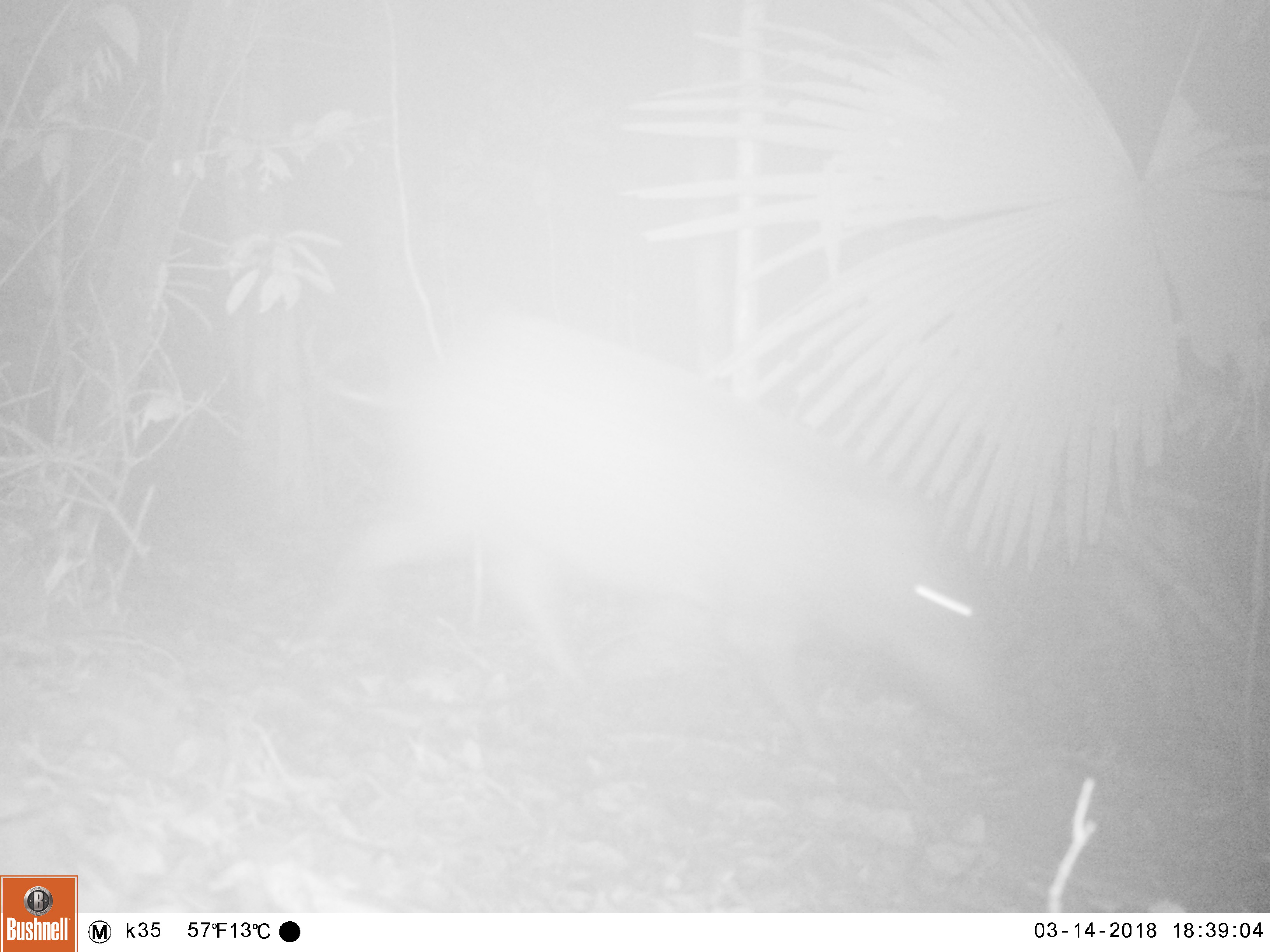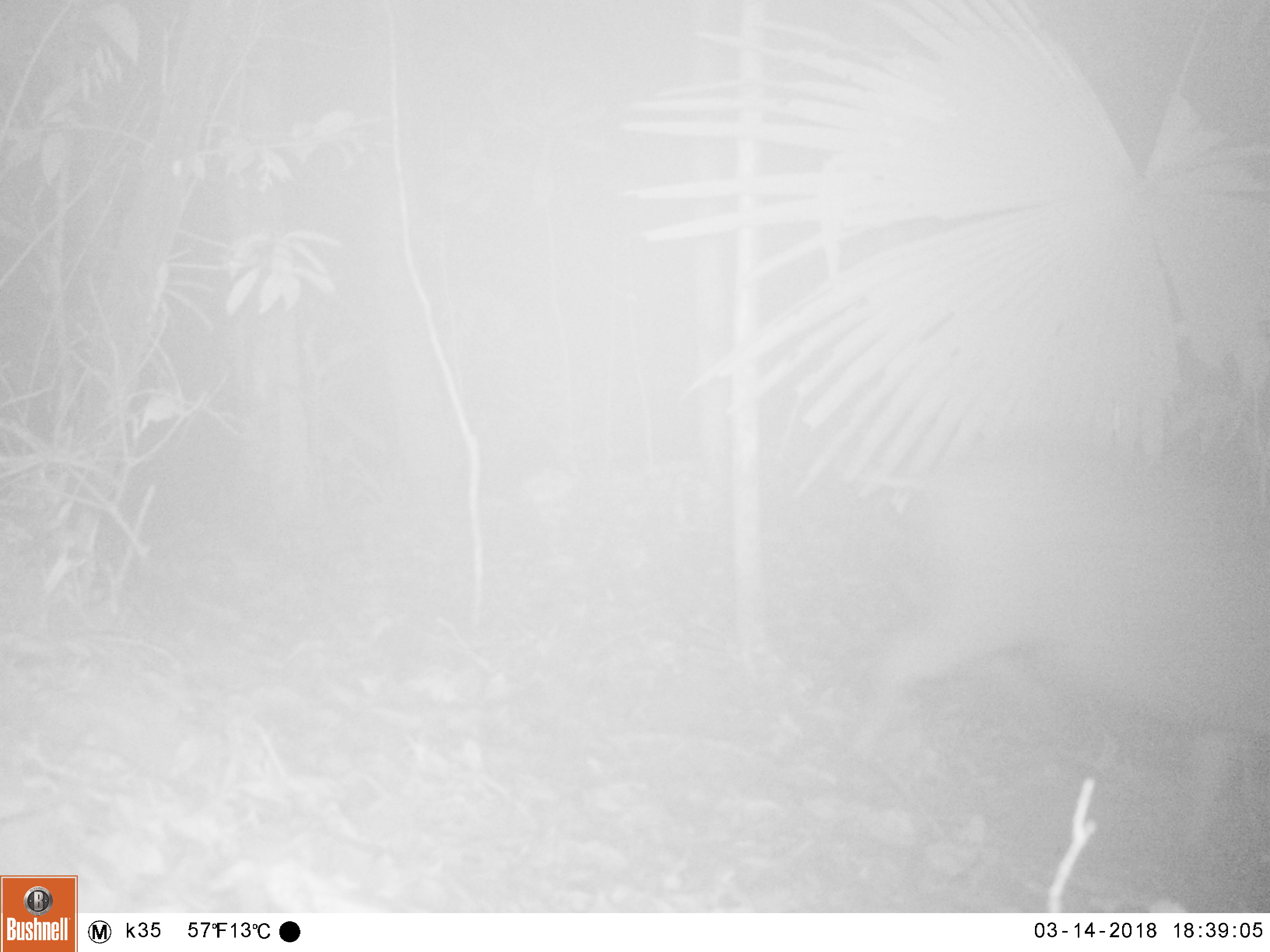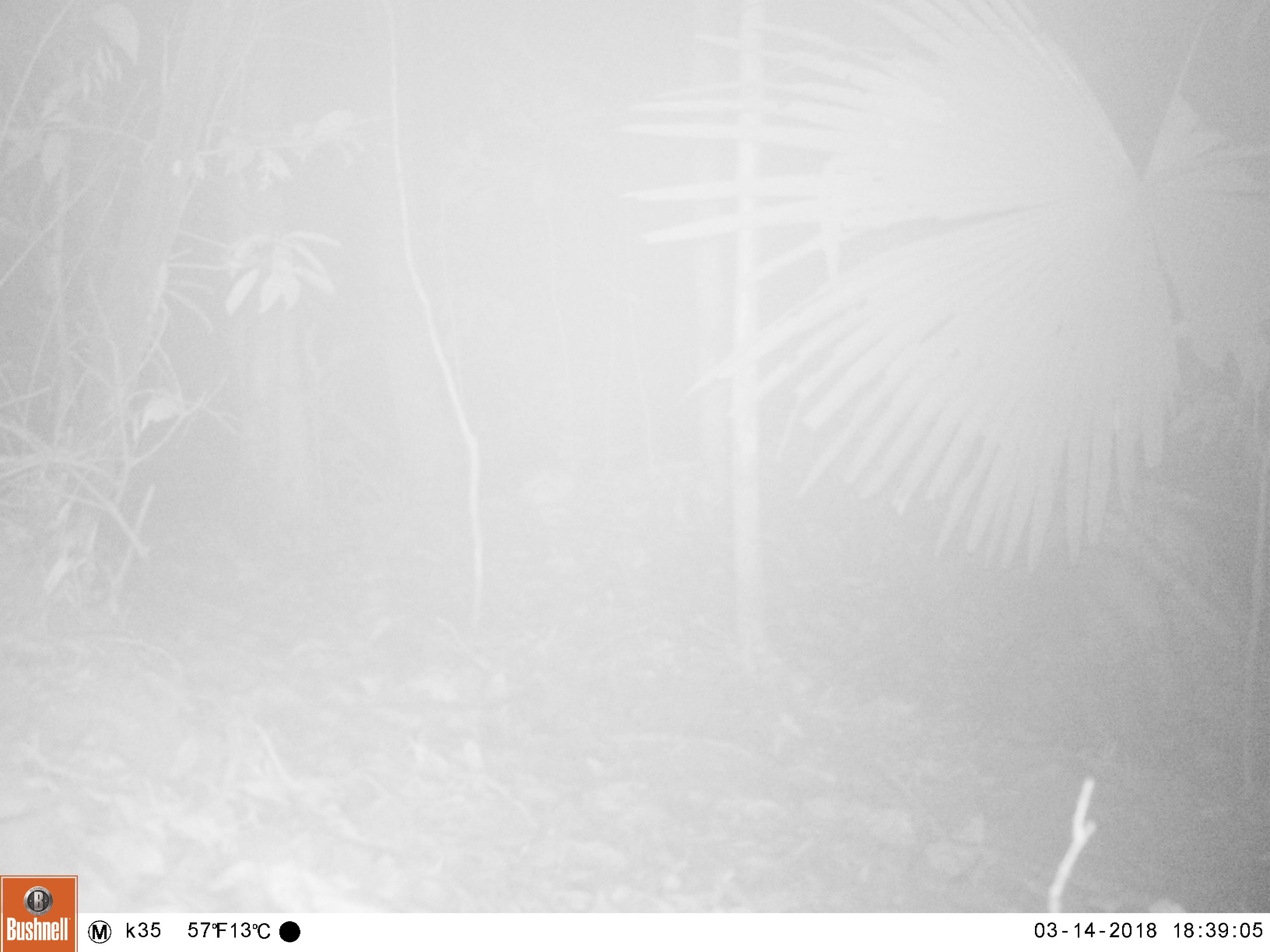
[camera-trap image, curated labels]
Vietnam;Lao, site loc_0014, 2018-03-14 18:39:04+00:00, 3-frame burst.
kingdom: Animalia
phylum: Chordata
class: Mammalia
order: Artiodactyla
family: Suidae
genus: Sus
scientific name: Sus scrofa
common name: eurasian wild pig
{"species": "eurasian wild pig (Sus scrofa)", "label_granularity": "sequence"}